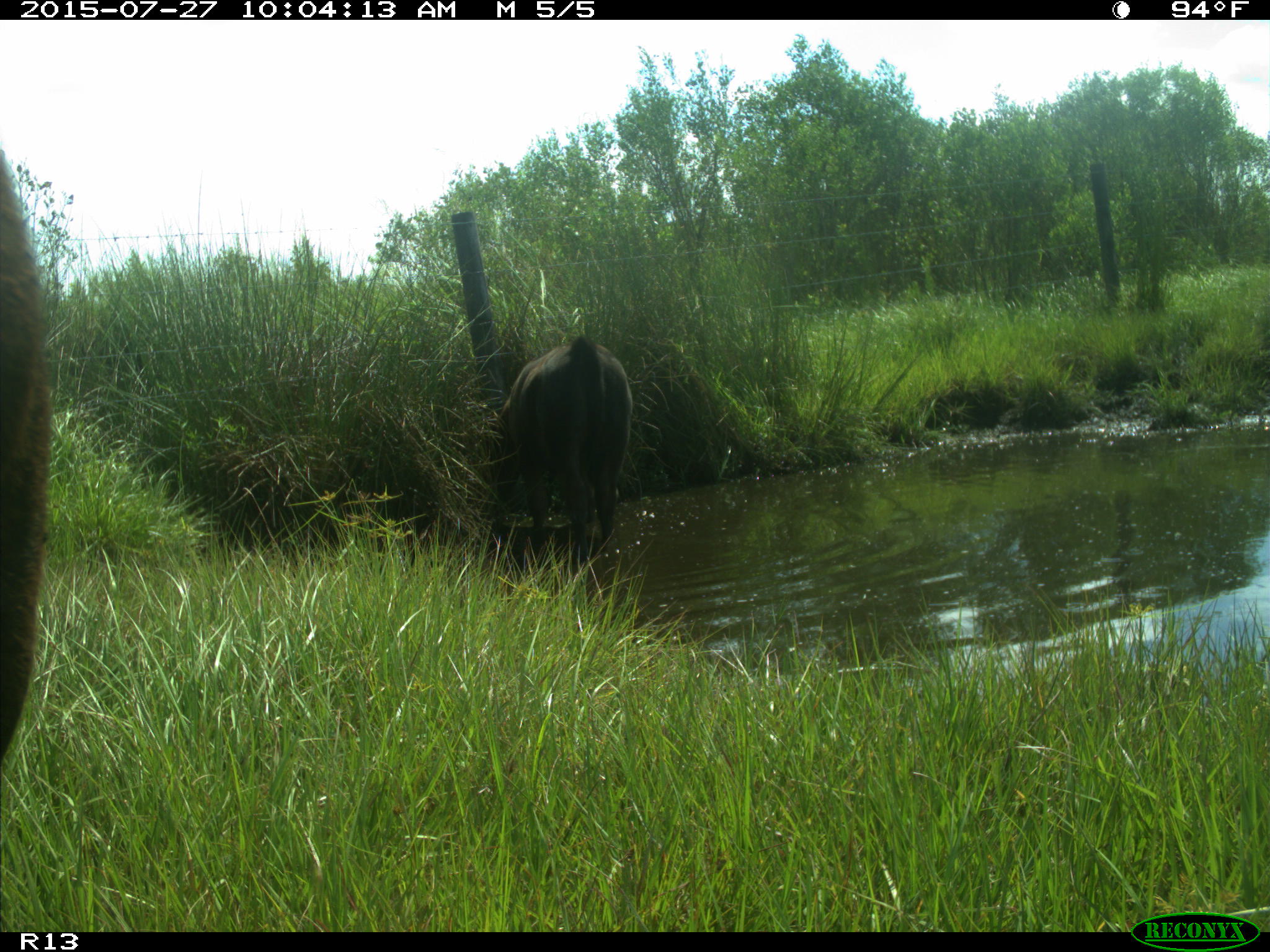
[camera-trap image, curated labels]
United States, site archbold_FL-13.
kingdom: Animalia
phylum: Chordata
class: Mammalia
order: Artiodactyla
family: Bovidae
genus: Bos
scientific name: Bos taurus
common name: domestic cow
Bos taurus (domestic cow).